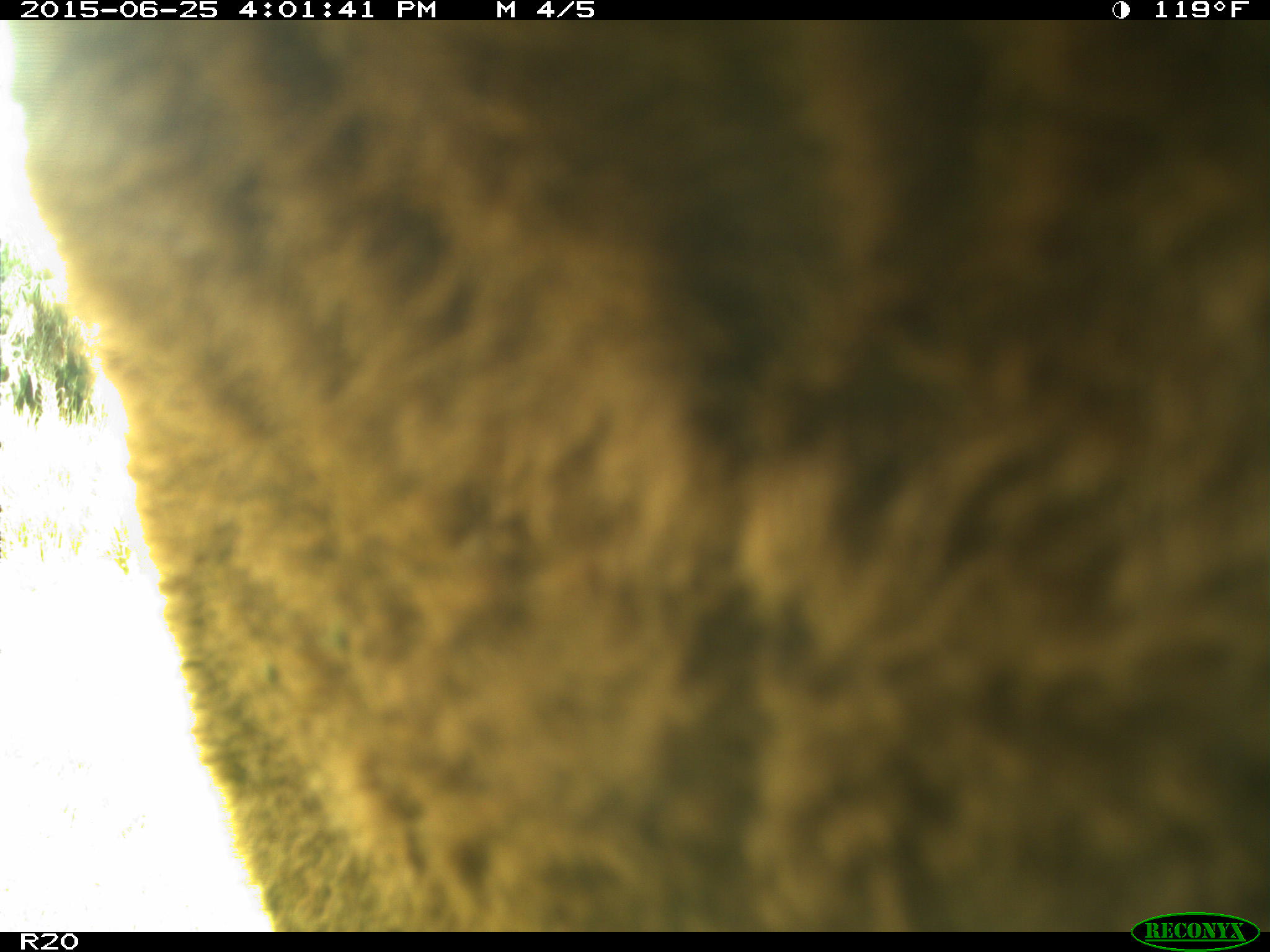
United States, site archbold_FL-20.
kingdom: Animalia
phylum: Chordata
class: Mammalia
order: Artiodactyla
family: Bovidae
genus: Bos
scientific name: Bos taurus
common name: domestic cow